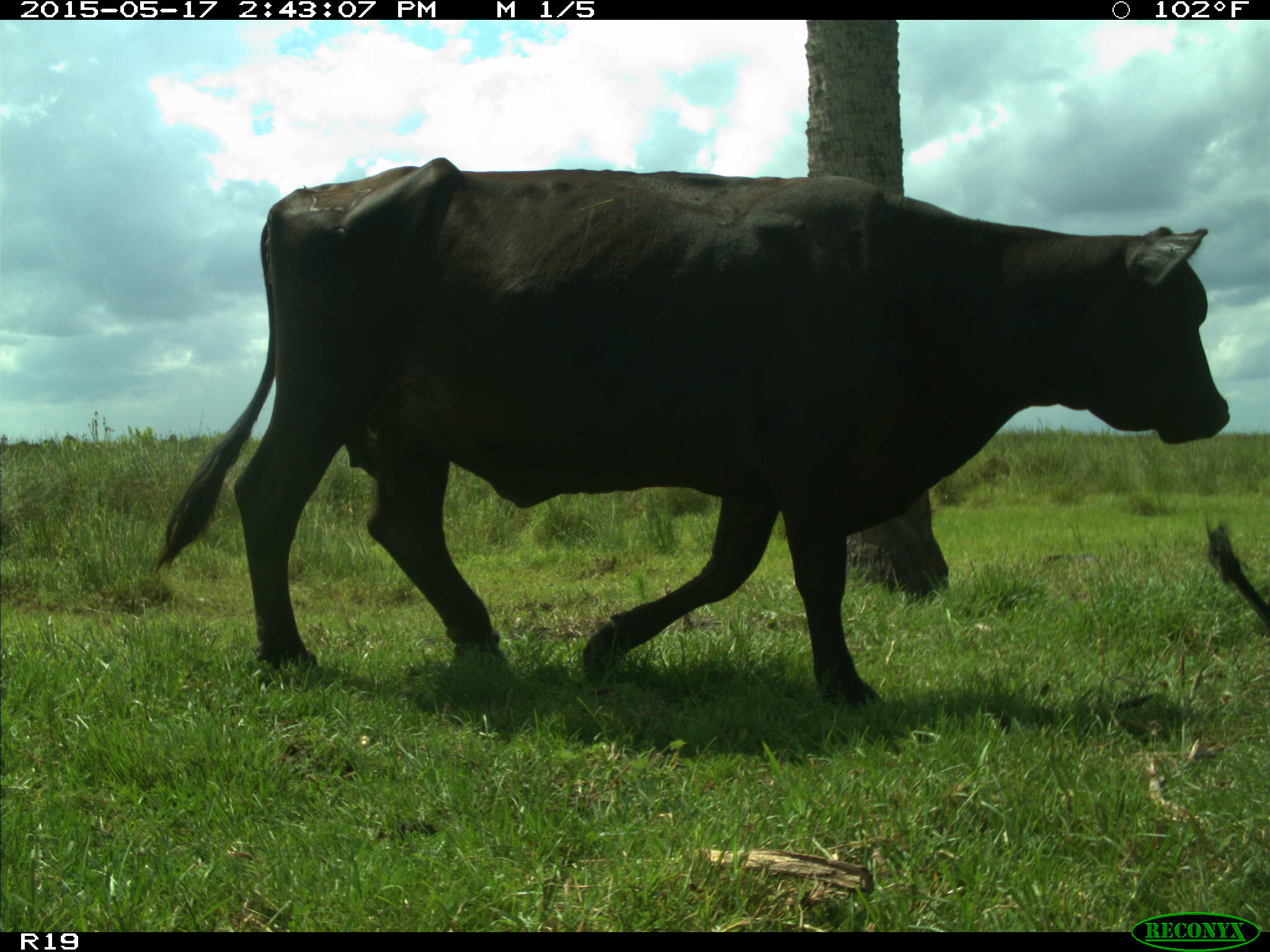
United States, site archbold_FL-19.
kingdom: Animalia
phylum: Chordata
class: Mammalia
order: Artiodactyla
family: Bovidae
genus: Bos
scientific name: Bos taurus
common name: domestic cow